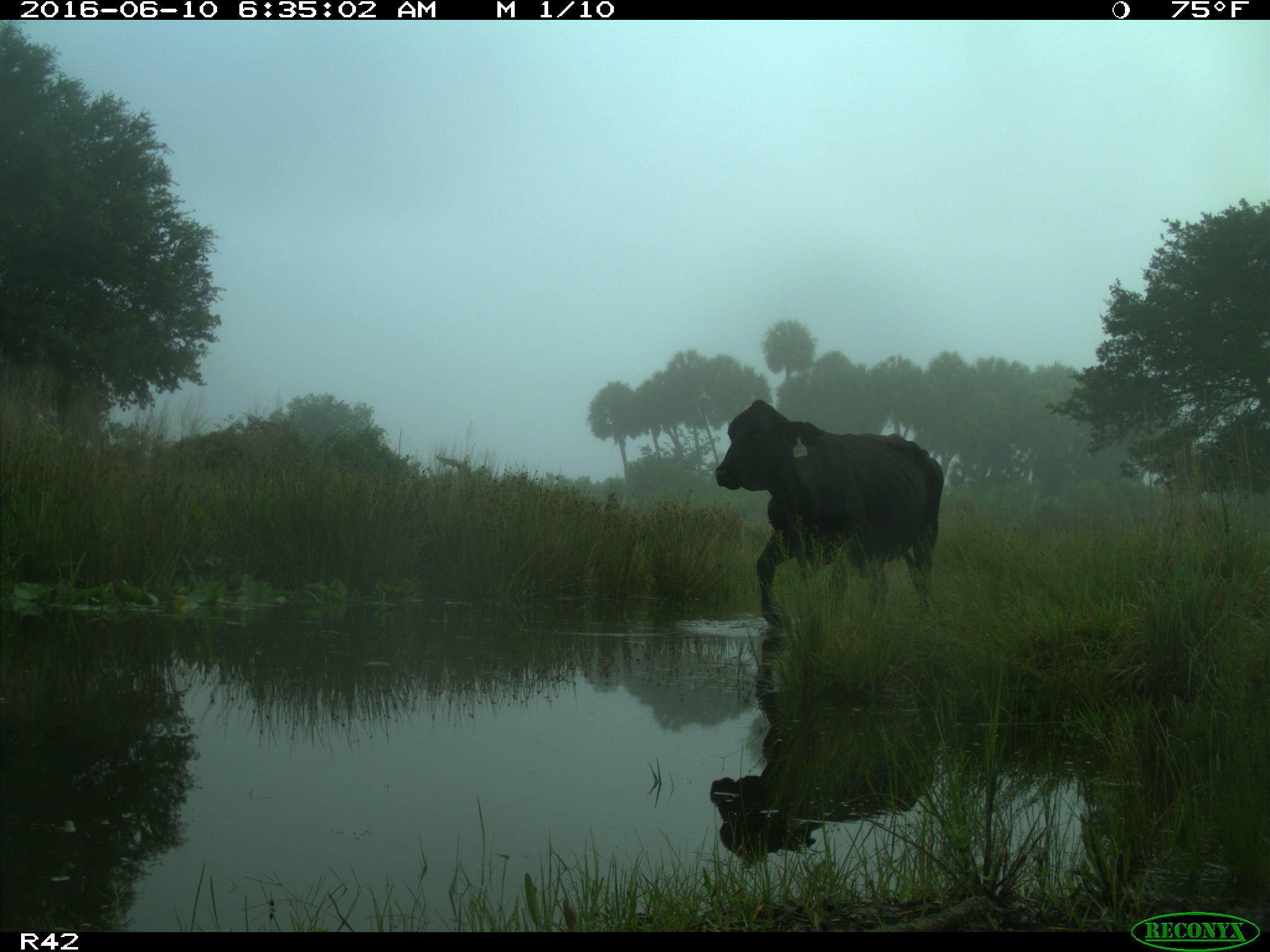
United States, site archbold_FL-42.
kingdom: Animalia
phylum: Chordata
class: Mammalia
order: Artiodactyla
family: Bovidae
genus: Bos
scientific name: Bos taurus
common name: domestic cow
Bos taurus (domestic cow).